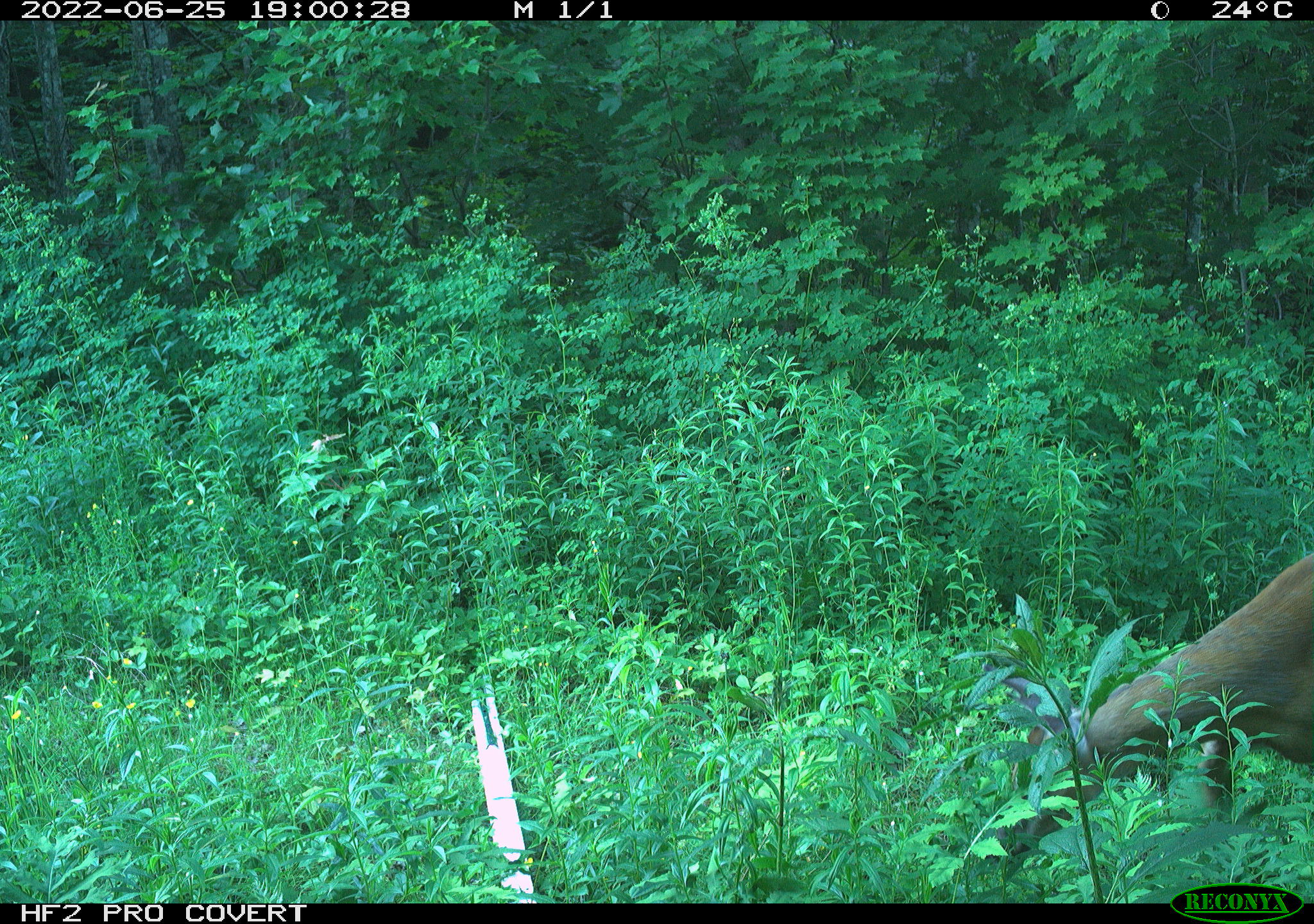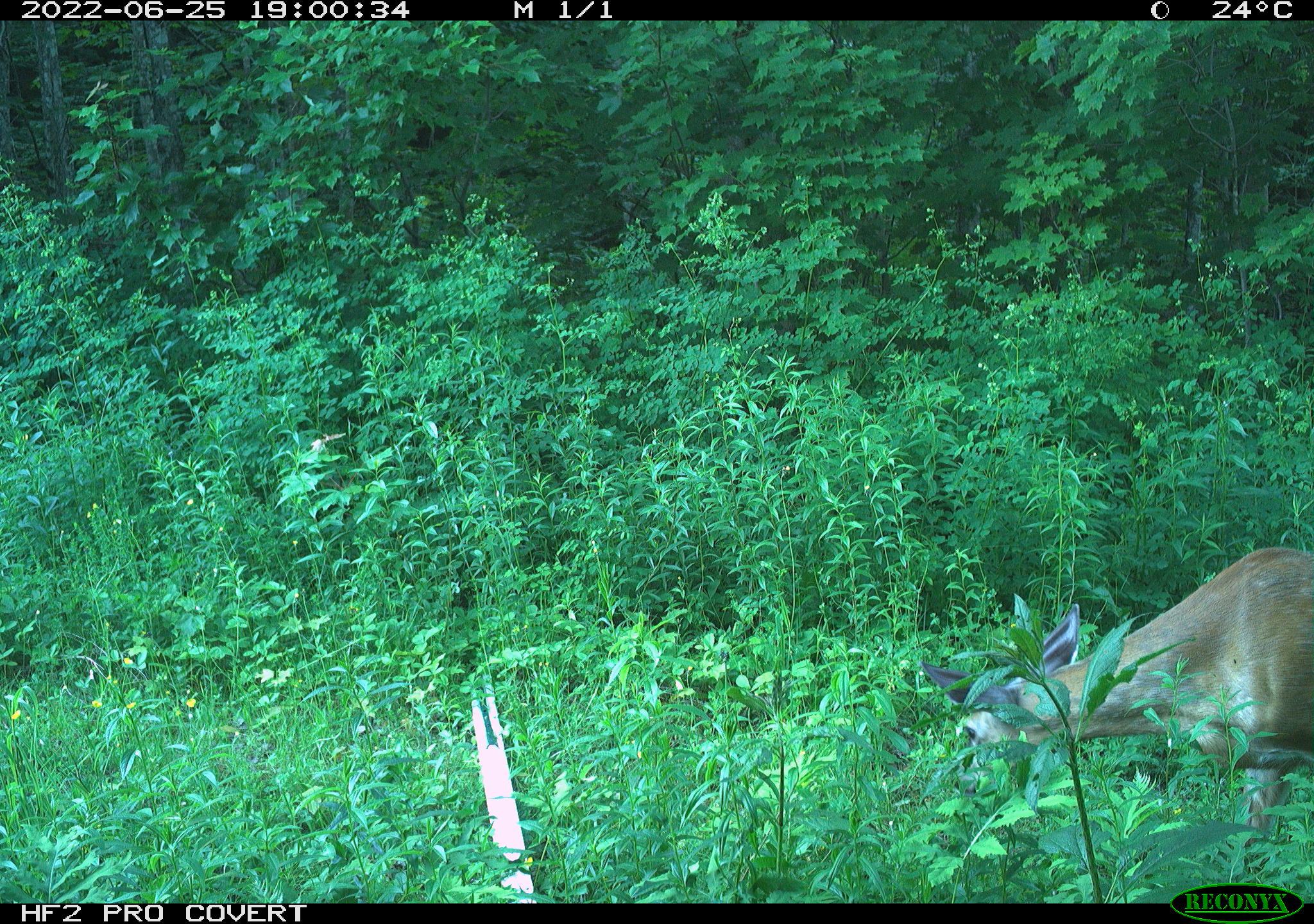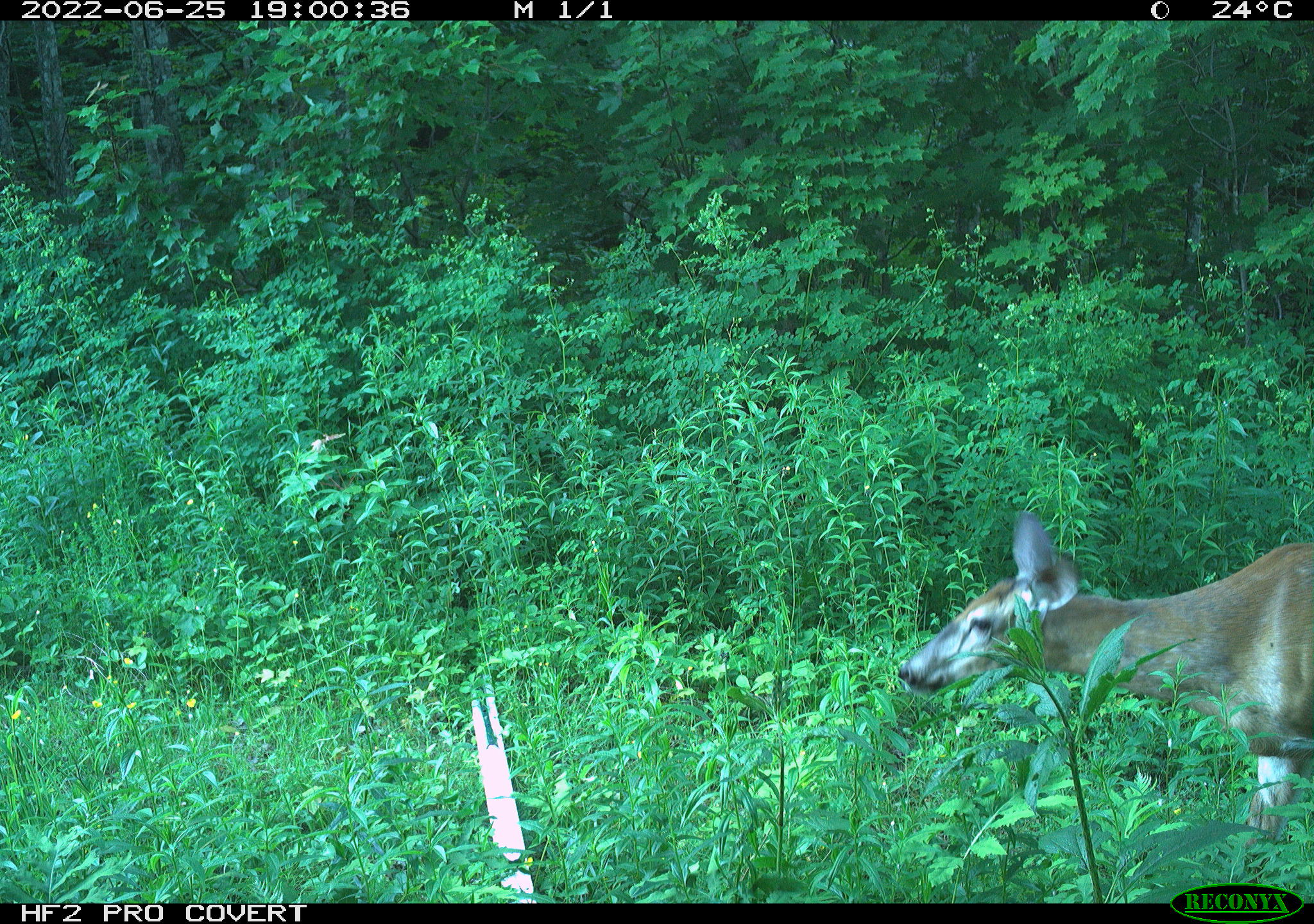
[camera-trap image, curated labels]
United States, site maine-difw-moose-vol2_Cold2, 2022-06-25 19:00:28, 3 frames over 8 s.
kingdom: Animalia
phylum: Chordata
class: Mammalia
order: Artiodactyla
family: Cervidae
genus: Odocoileus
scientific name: Odocoileus virginianus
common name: white-tailed deer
White-tailed deer (Odocoileus virginianus).